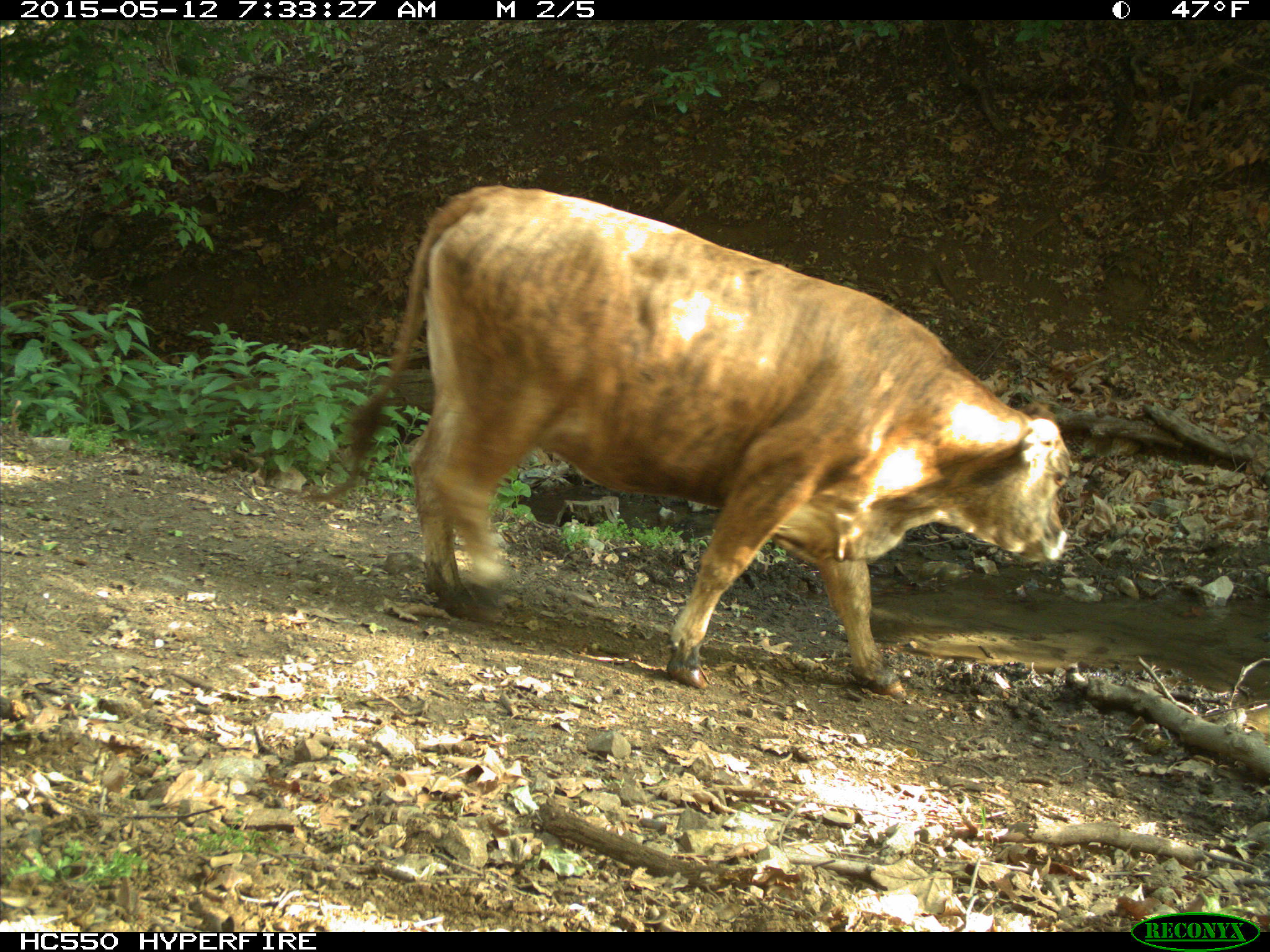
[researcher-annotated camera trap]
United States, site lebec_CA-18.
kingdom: Animalia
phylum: Chordata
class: Mammalia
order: Artiodactyla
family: Bovidae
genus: Bos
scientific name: Bos taurus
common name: domestic cow